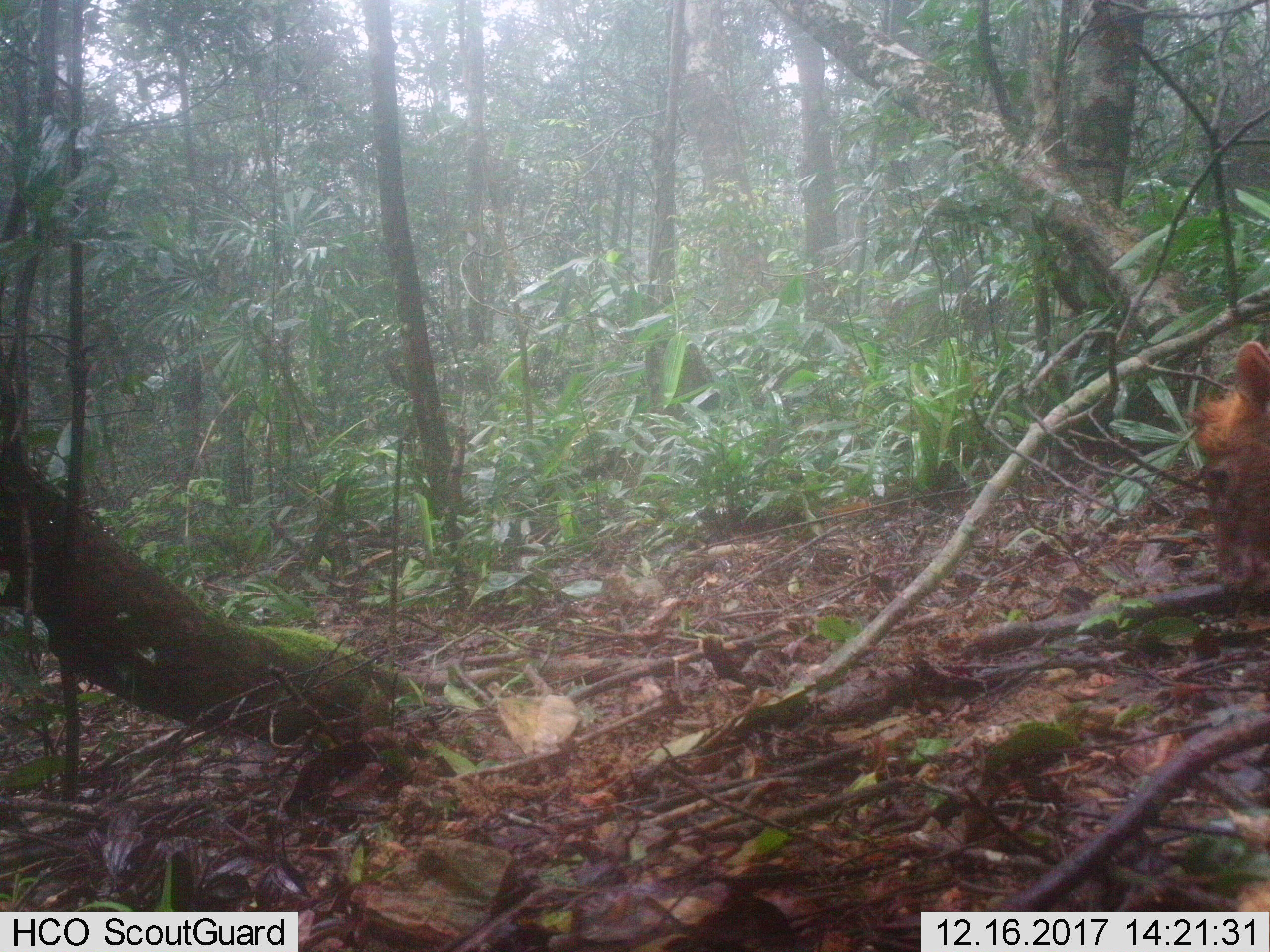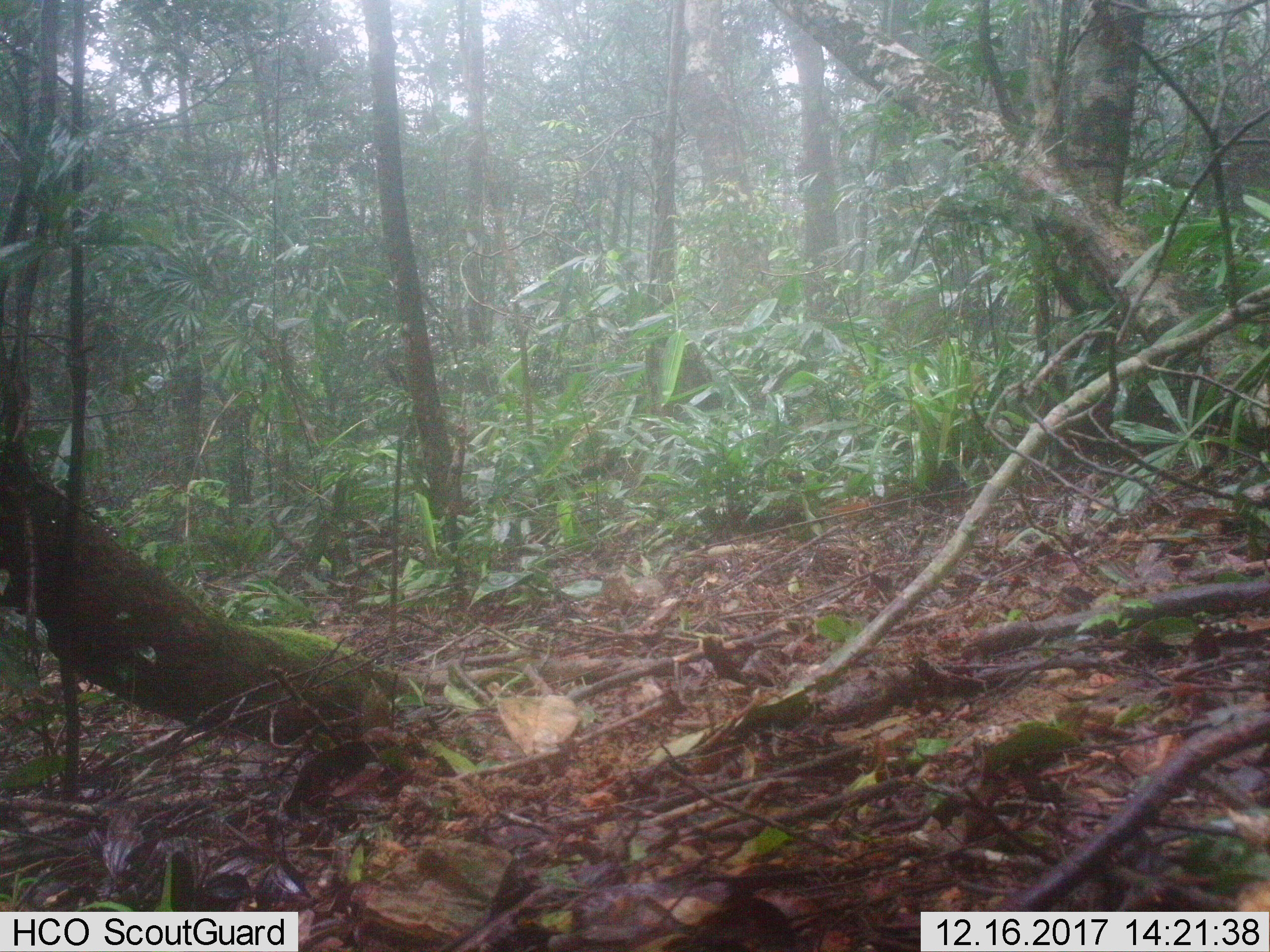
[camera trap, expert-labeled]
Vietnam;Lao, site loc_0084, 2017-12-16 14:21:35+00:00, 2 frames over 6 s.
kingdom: Animalia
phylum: Chordata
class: Mammalia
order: Artiodactyla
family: Cervidae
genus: Muntiacus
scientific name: Muntiacus rooseveltorum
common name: roosevelt's muntjac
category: roosevelts muntjac group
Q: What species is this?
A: Roosevelts muntjac group (roosevelt's muntjac) (Muntiacus rooseveltorum).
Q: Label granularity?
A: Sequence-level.